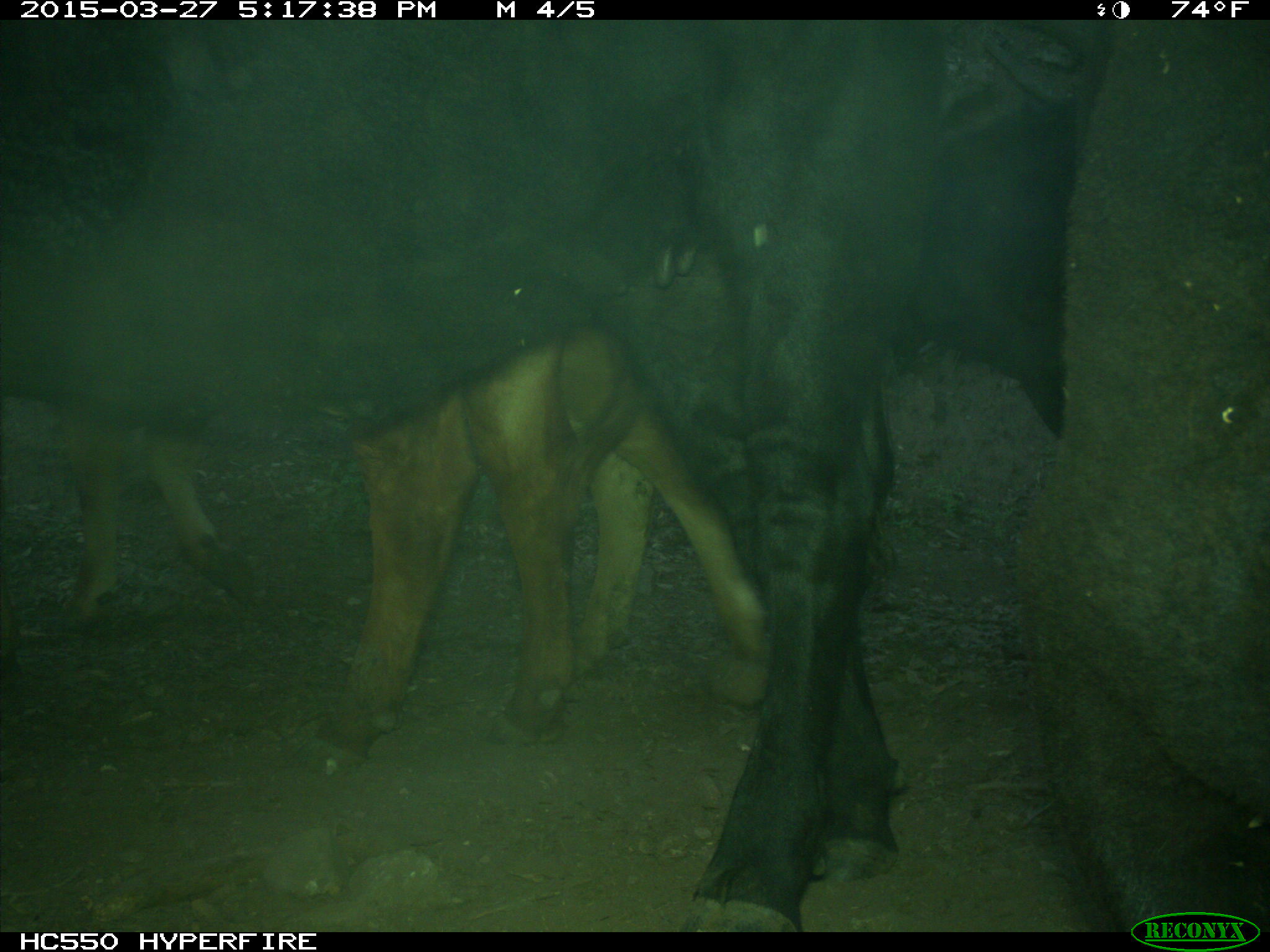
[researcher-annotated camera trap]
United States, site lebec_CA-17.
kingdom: Animalia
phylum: Chordata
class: Mammalia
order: Artiodactyla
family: Bovidae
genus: Bos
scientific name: Bos taurus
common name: domestic cow